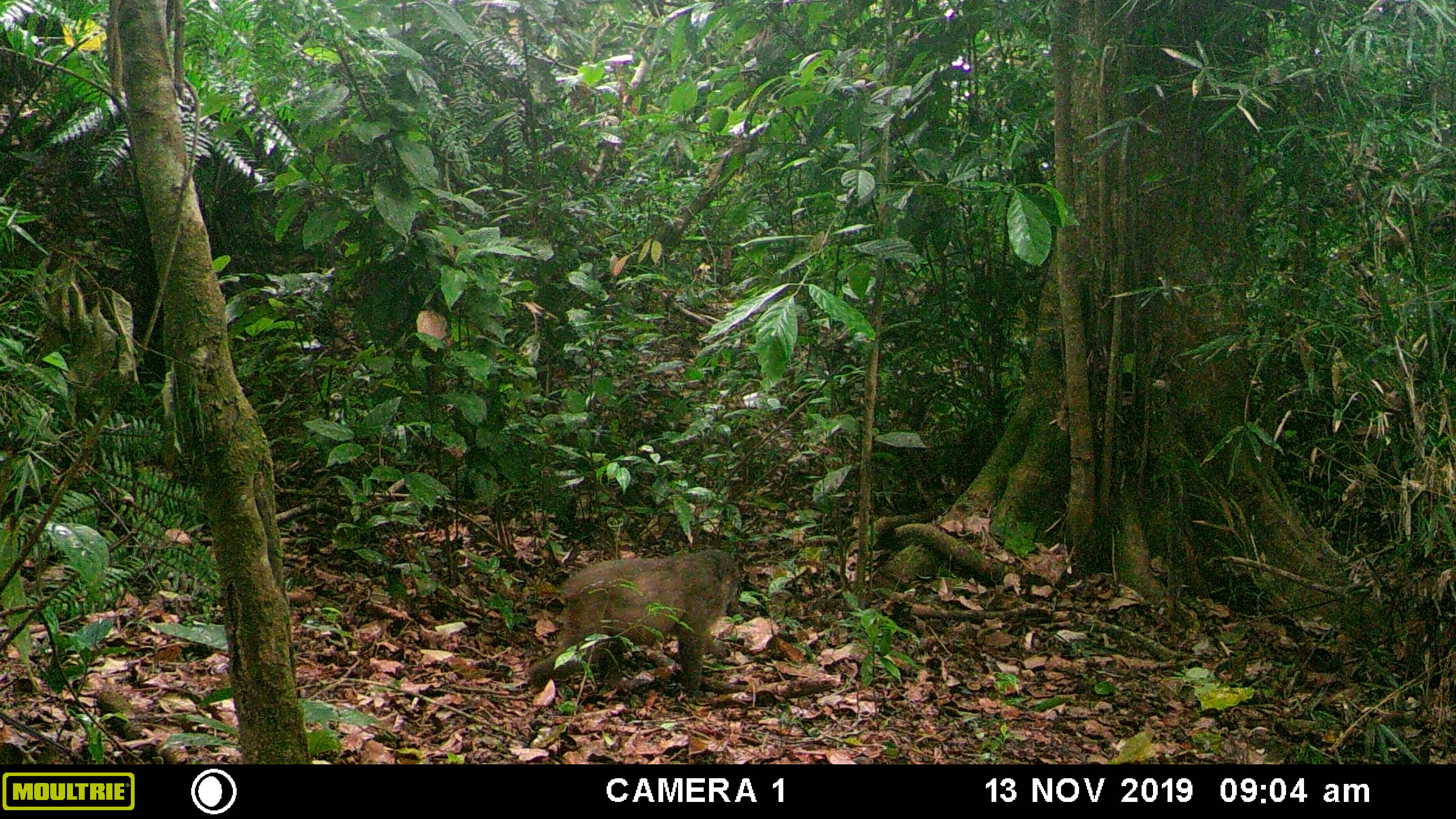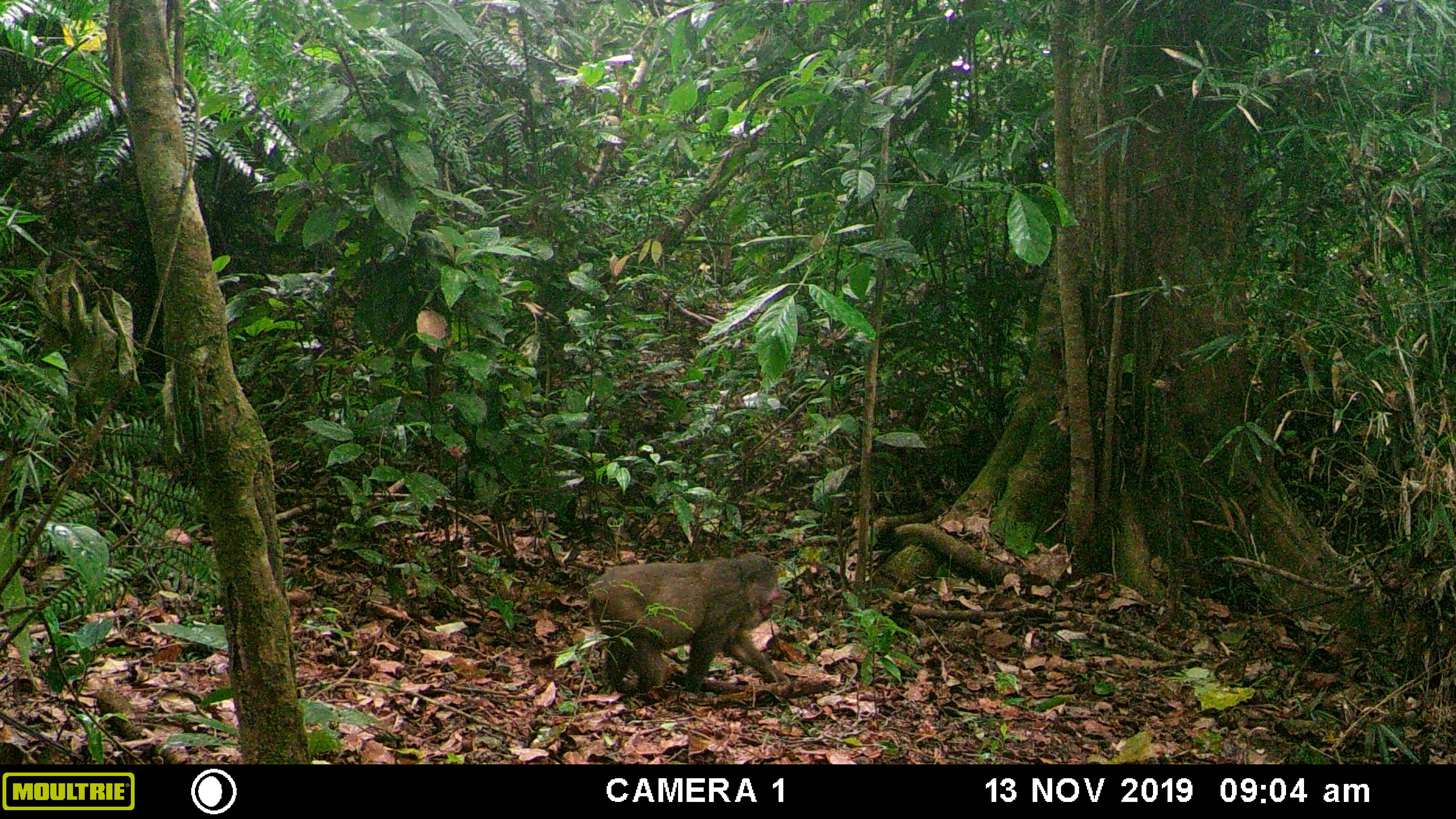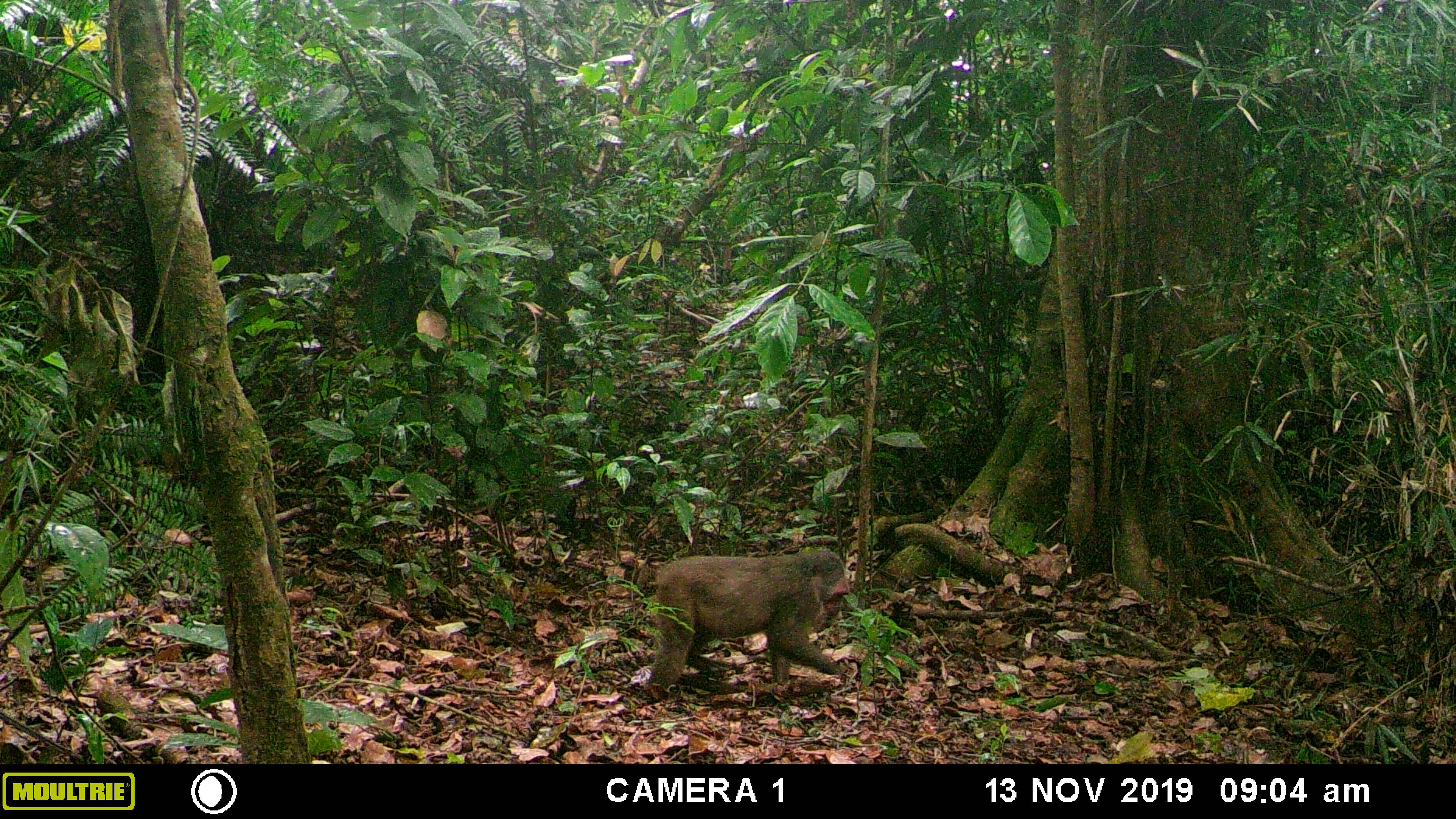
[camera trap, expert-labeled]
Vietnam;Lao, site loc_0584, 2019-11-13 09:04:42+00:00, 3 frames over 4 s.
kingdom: Animalia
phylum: Chordata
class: Mammalia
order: Primates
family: Cercopithecidae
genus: Macaca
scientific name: Macaca arctoides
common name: stump-tailed macaque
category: stump tailed macaque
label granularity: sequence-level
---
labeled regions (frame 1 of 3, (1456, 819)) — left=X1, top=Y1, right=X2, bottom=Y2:
stump tailed macaque: left=530, top=548, right=739, bottom=695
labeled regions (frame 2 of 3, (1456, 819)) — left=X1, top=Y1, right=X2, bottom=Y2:
stump tailed macaque: left=591, top=554, right=785, bottom=693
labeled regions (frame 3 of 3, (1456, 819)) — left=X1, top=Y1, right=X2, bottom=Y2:
stump tailed macaque: left=649, top=549, right=850, bottom=688